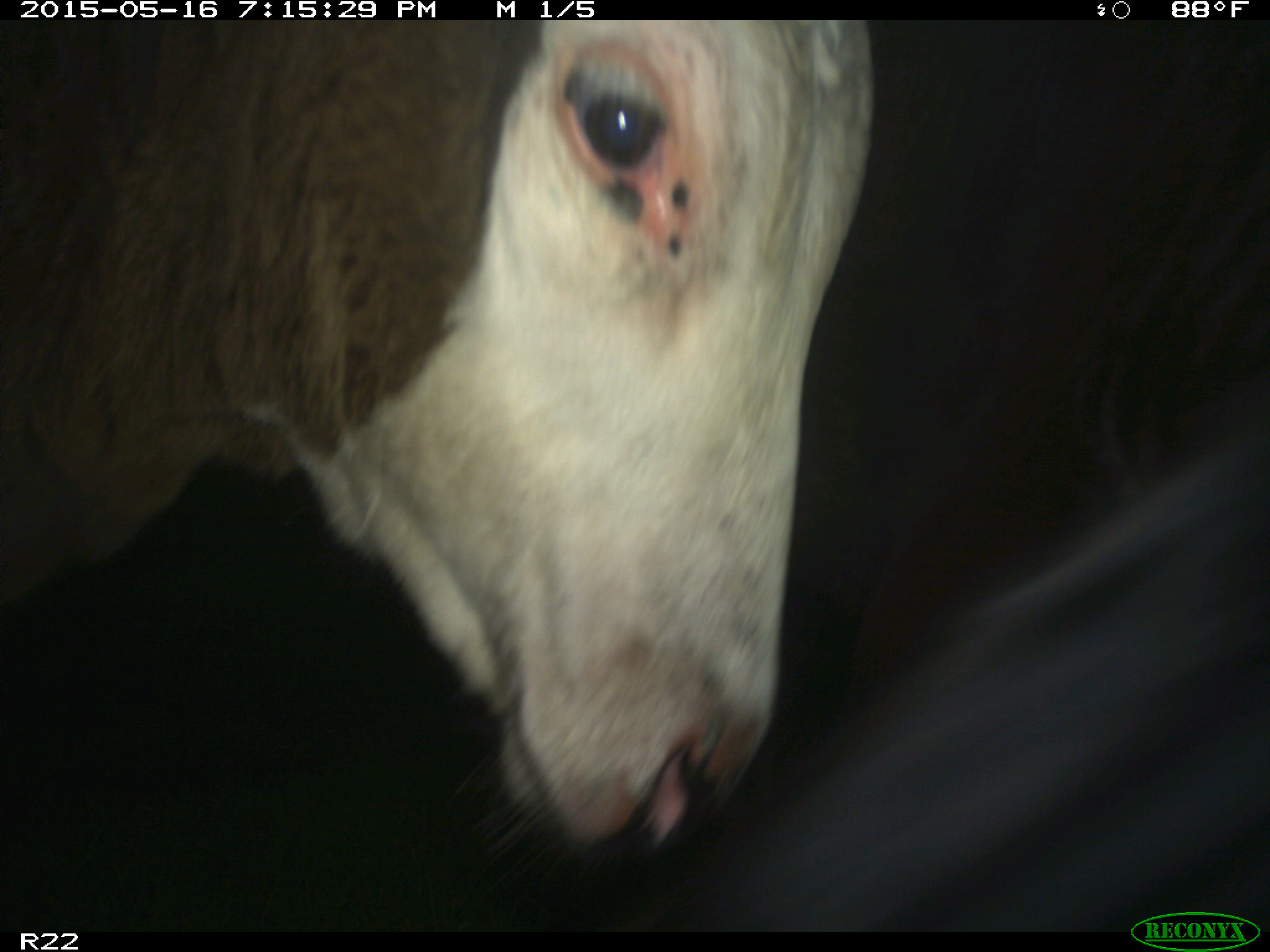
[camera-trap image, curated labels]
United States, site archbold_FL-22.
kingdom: Animalia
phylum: Chordata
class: Mammalia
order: Artiodactyla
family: Bovidae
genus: Bos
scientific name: Bos taurus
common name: domestic cow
Bos taurus (domestic cow).